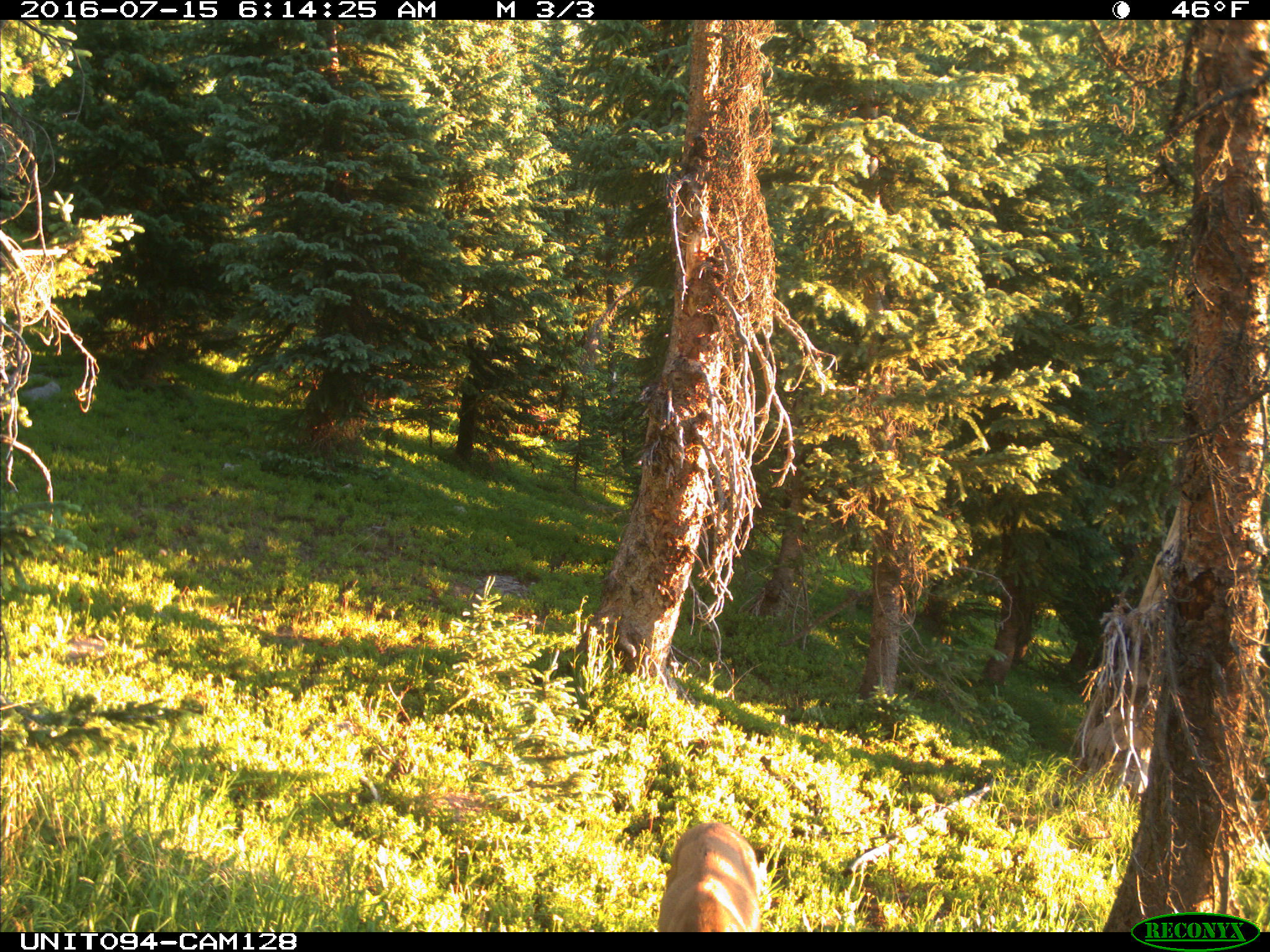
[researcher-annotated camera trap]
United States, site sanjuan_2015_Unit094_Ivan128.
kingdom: Animalia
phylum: Chordata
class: Mammalia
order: Artiodactyla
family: Cervidae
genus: Odocoileus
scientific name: Odocoileus hemionus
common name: mule deer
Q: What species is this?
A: Odocoileus hemionus (mule deer).